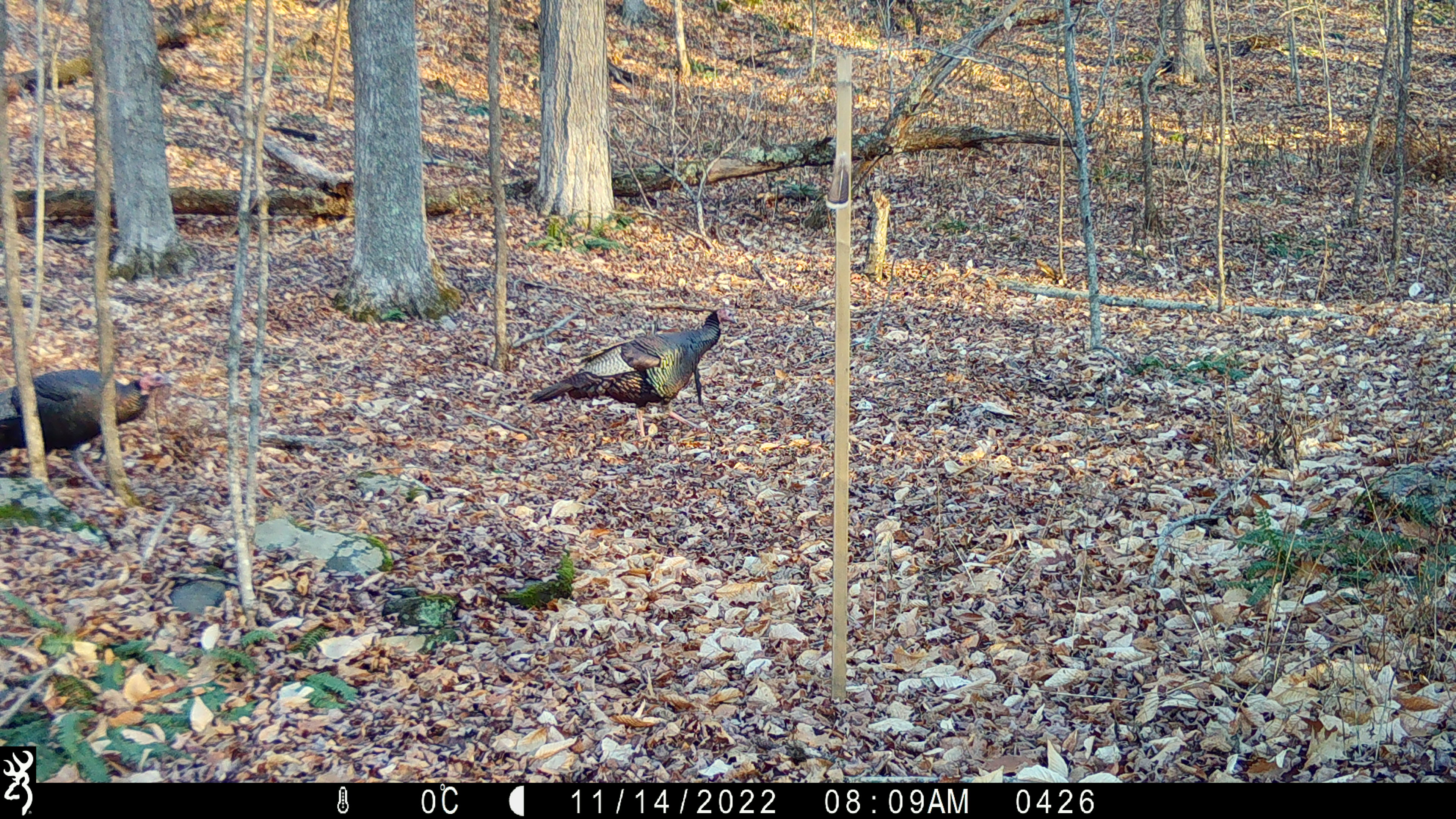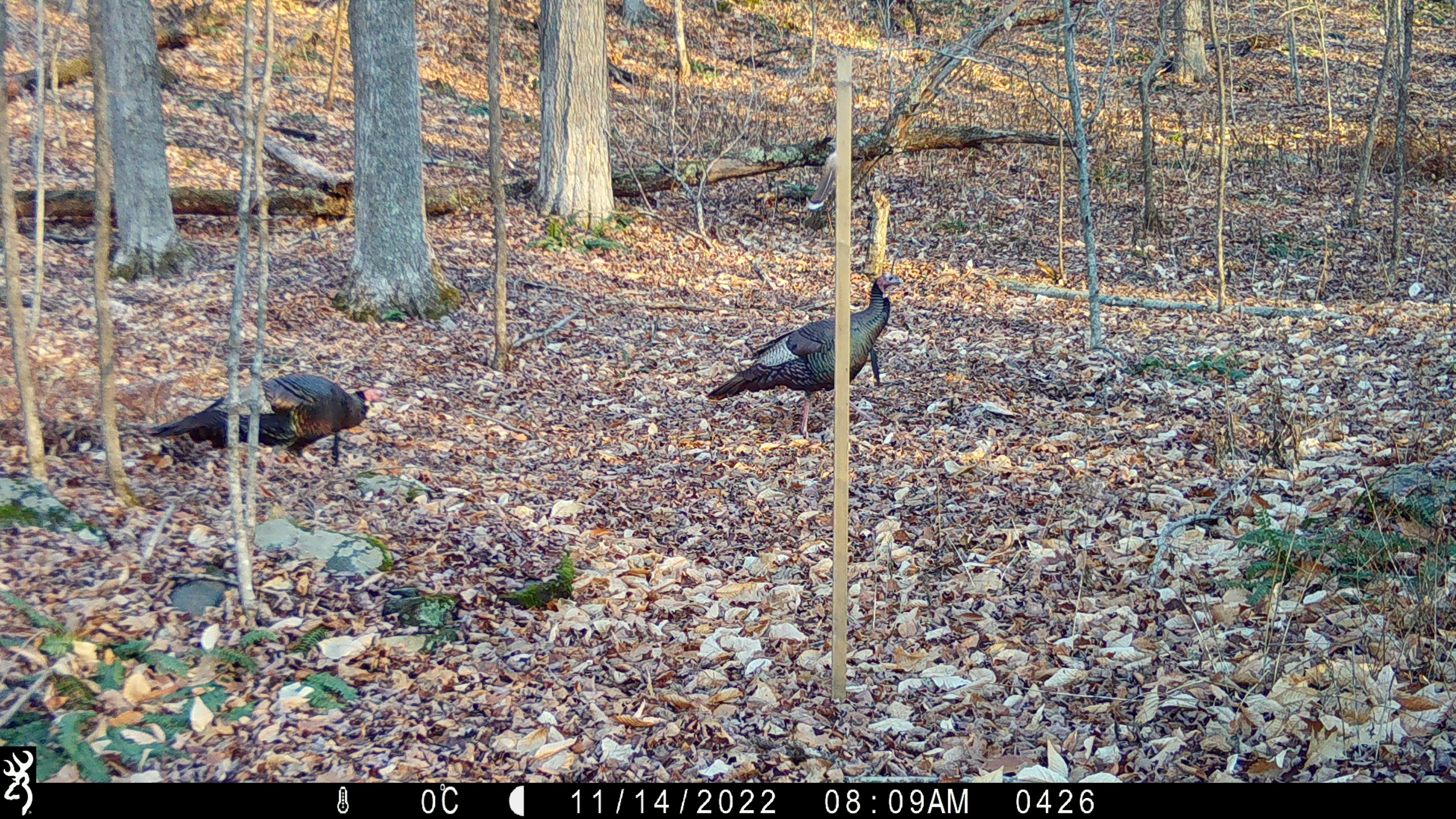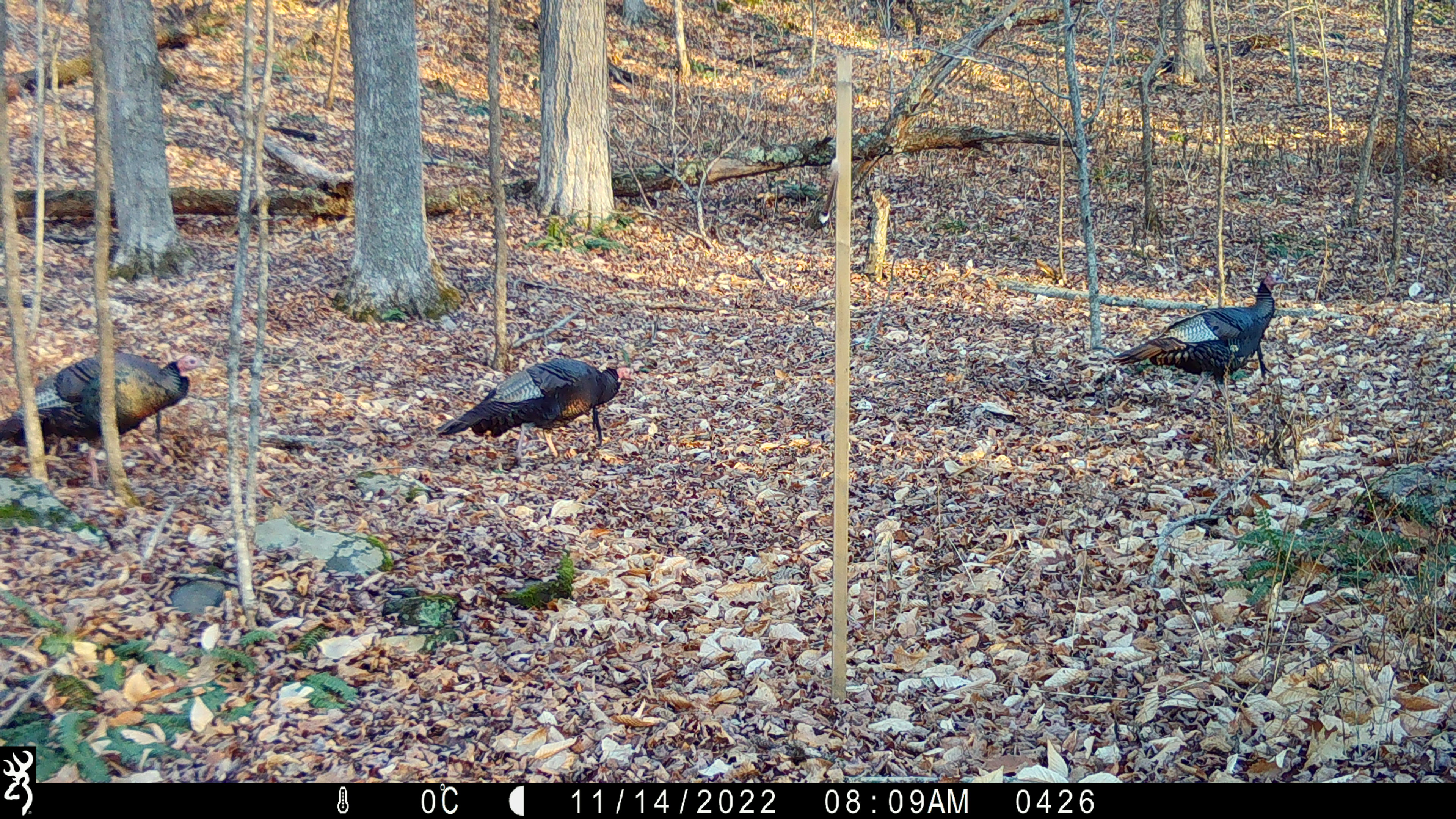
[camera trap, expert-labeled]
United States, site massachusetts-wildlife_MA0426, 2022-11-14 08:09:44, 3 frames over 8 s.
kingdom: Animalia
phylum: Chordata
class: Aves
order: Galliformes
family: Phasianidae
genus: Meleagris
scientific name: Meleagris gallopavo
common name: wild turkey